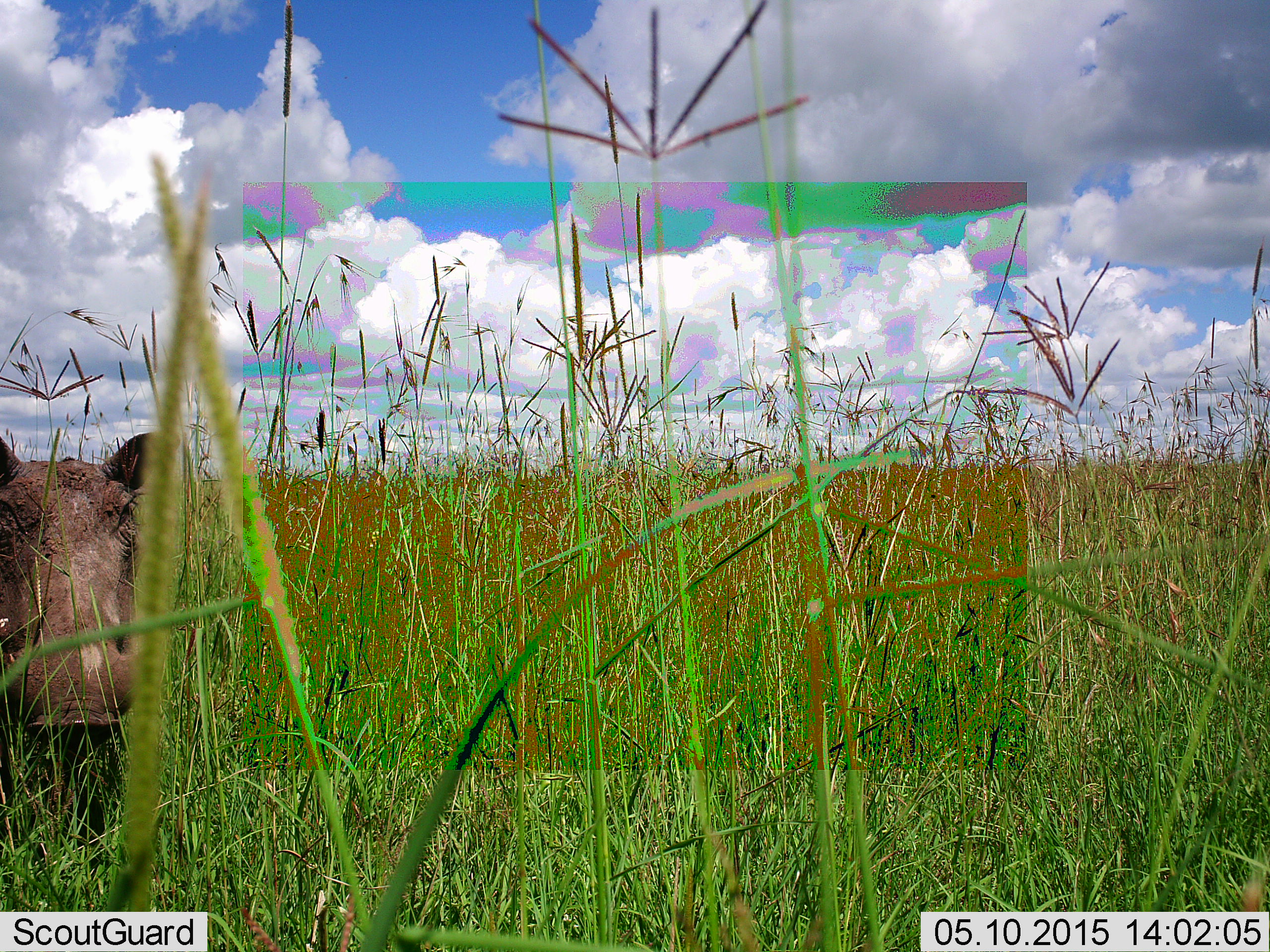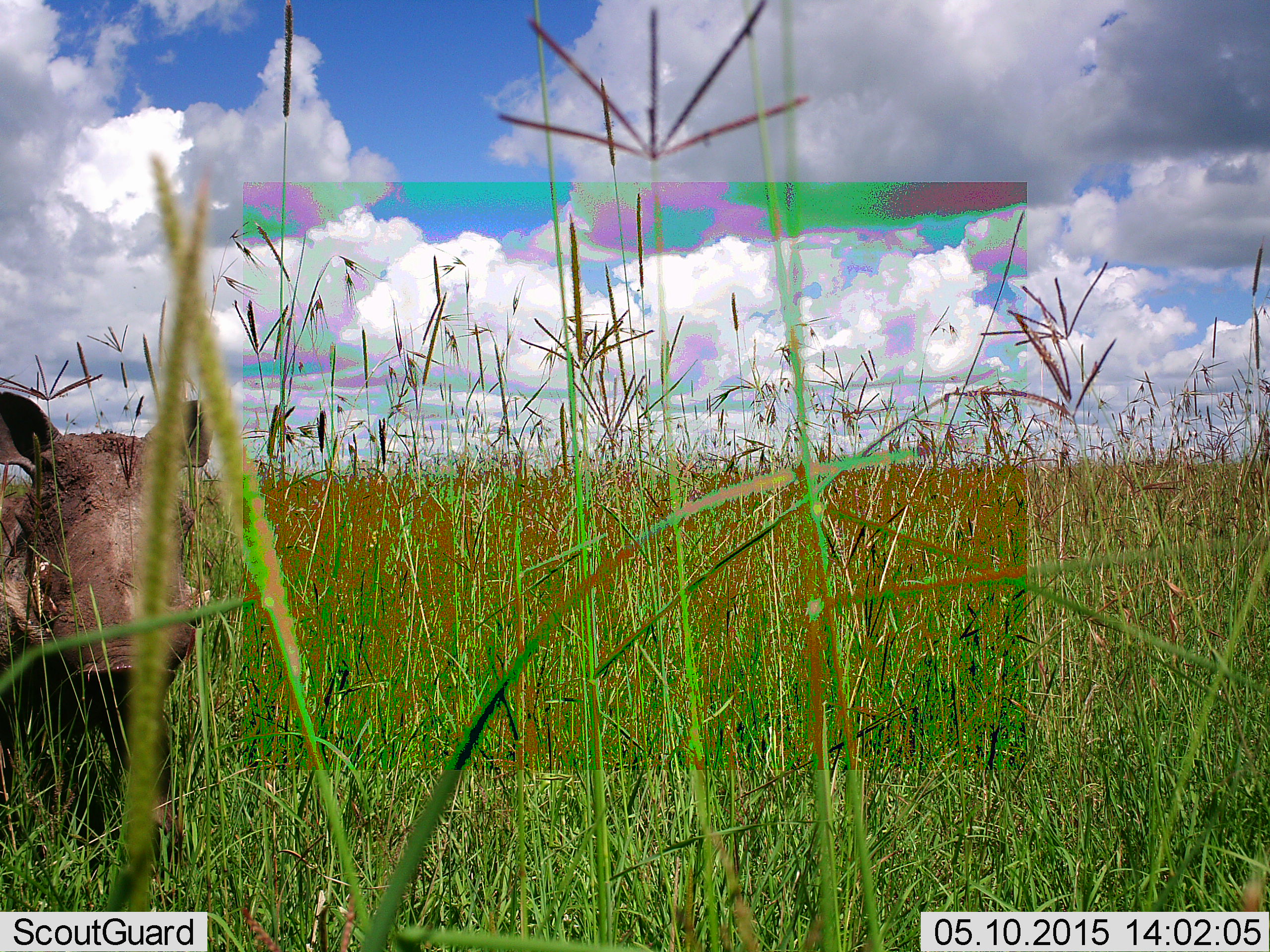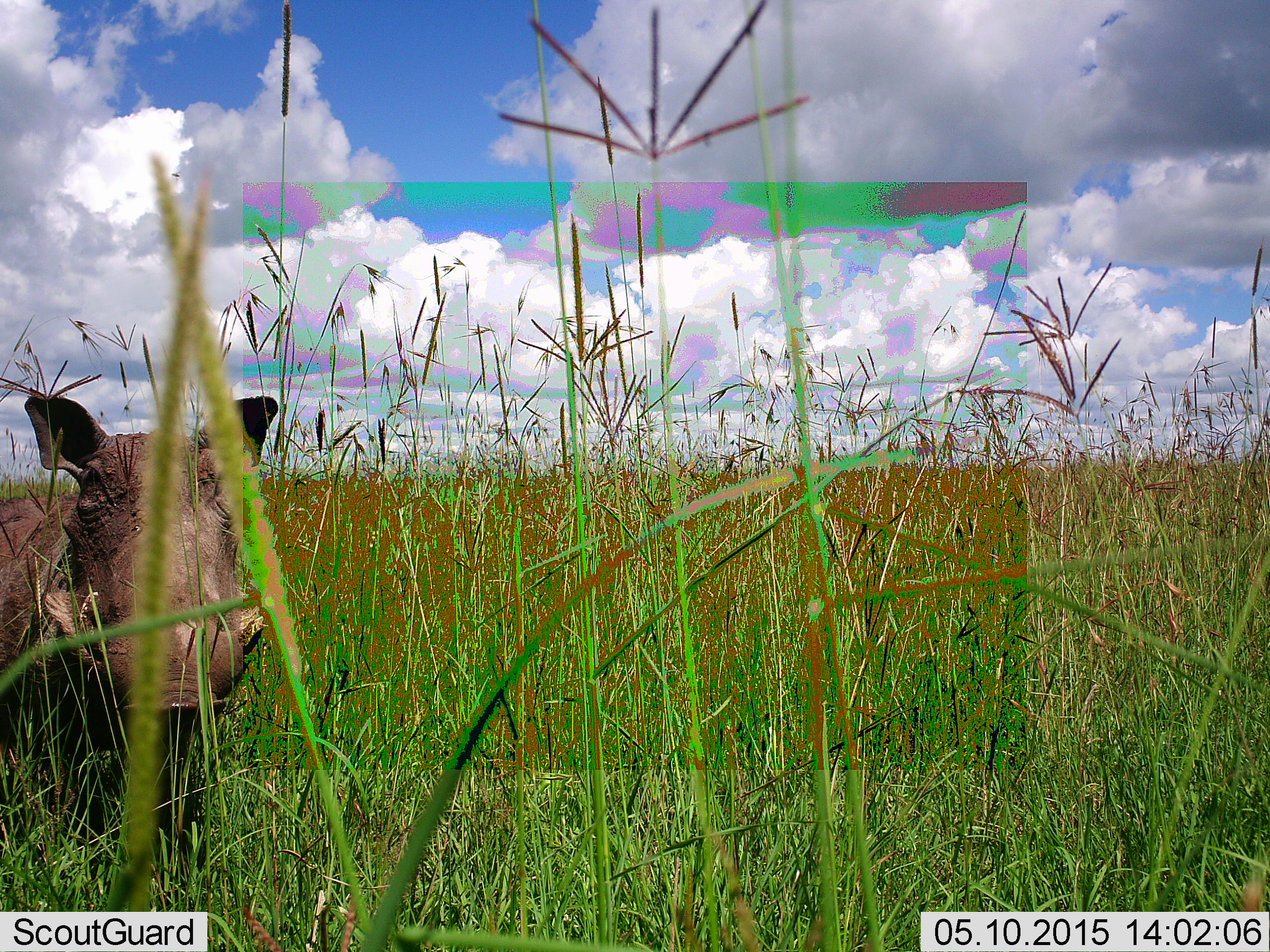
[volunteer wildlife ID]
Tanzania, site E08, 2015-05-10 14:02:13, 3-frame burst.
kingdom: Animalia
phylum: Chordata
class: Mammalia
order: Artiodactyla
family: Suidae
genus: Phacochoerus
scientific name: Phacochoerus africanus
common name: warthog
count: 1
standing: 30%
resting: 0%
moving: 70%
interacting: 0%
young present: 0%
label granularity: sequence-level